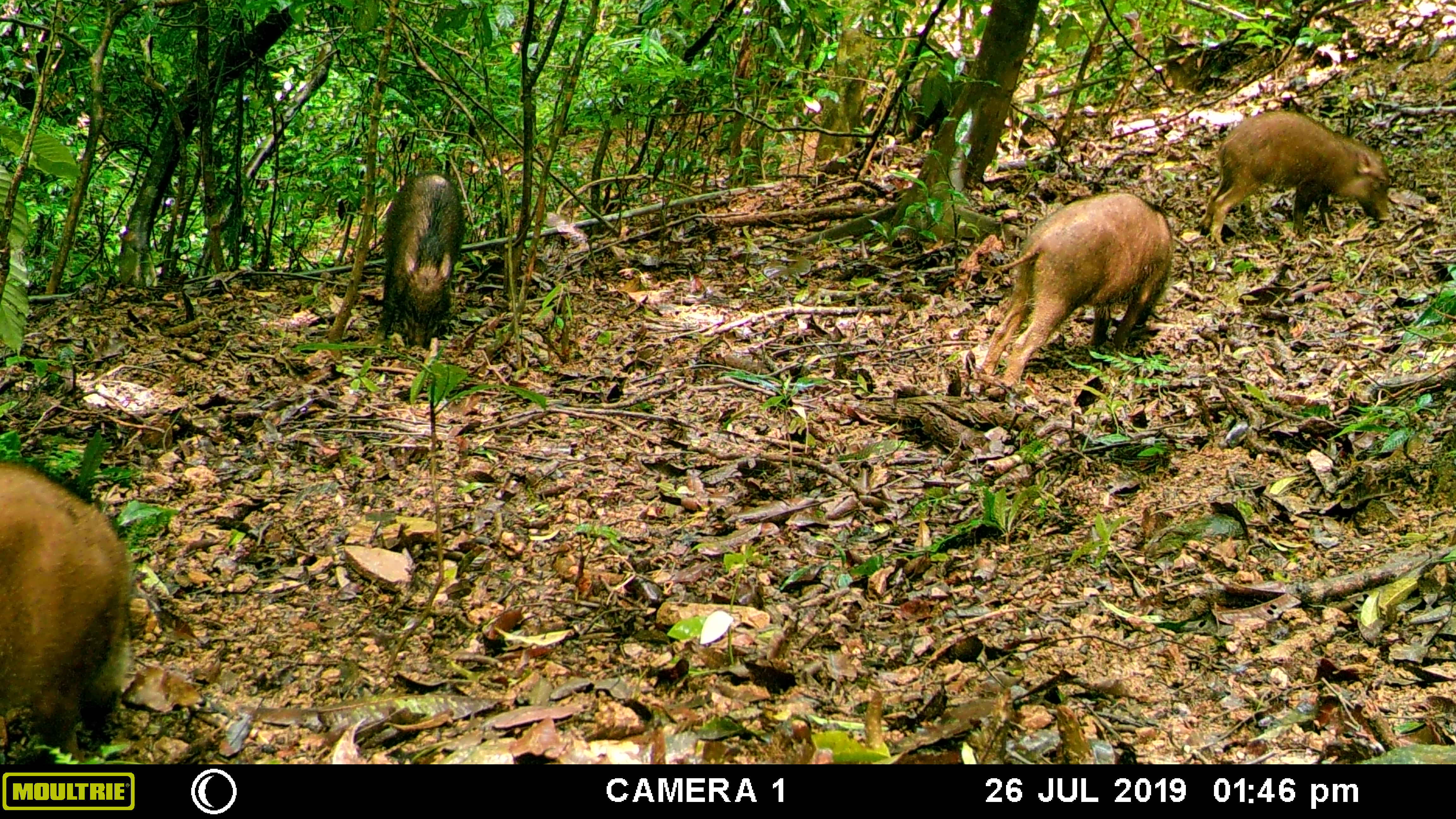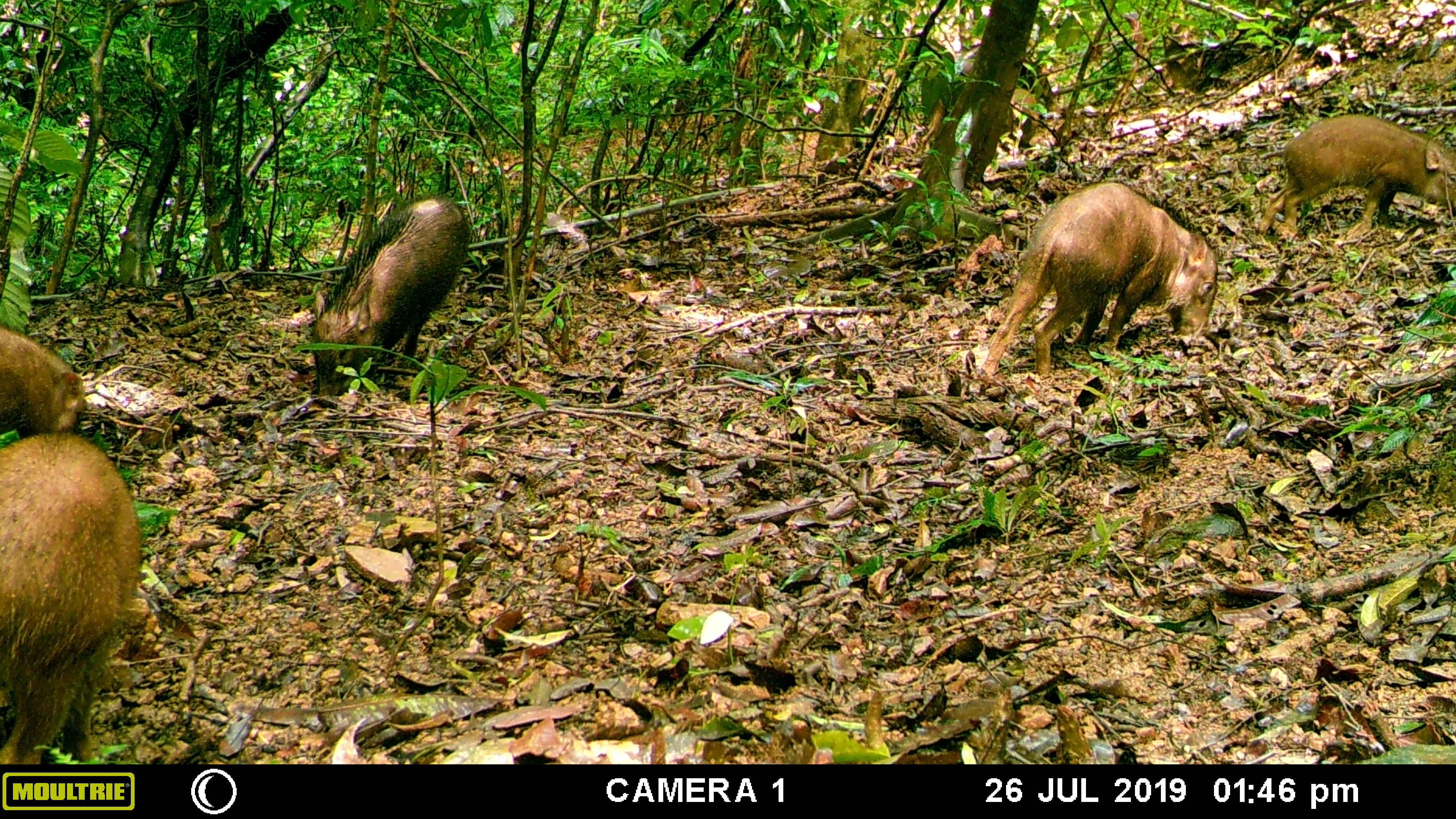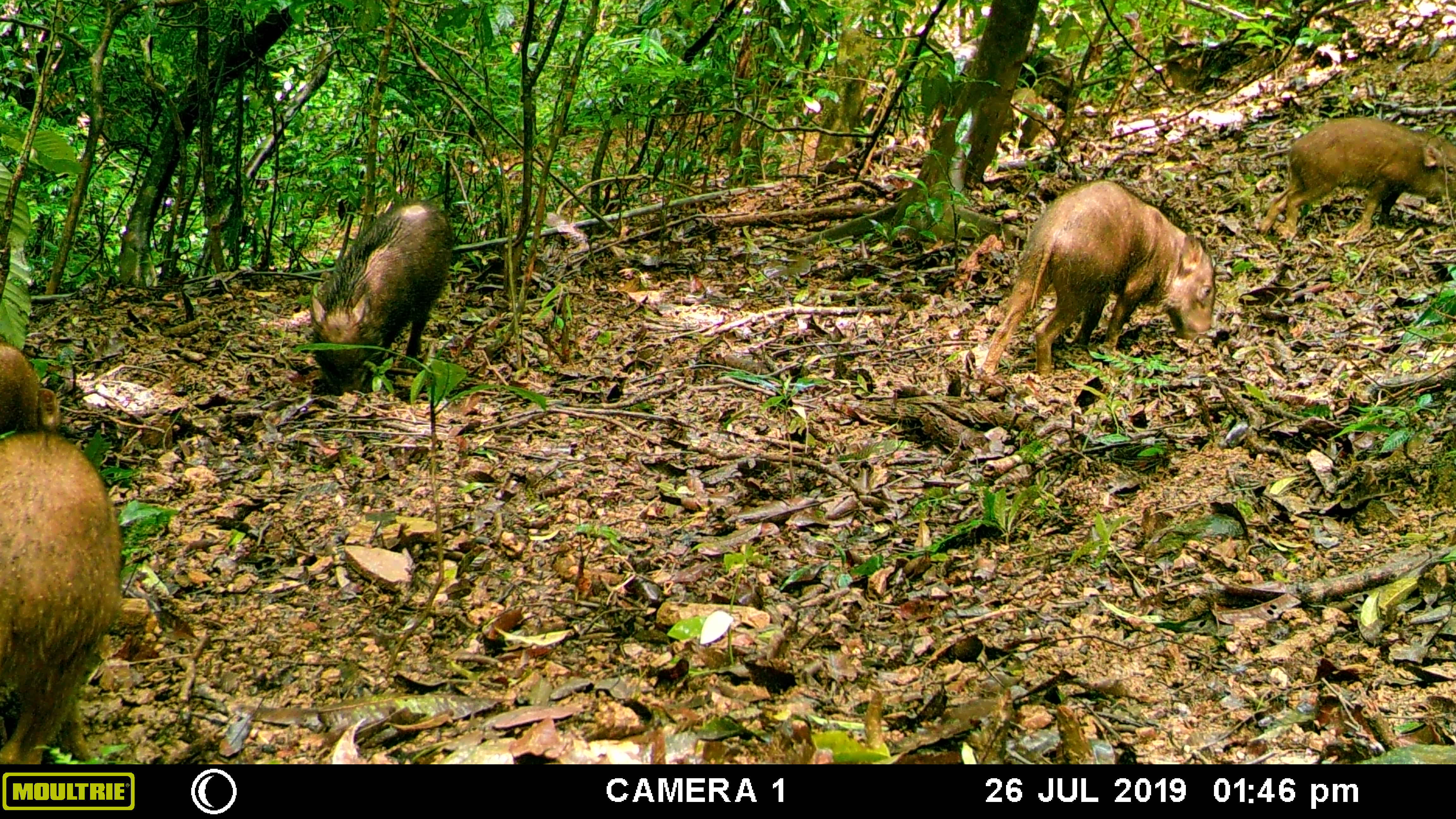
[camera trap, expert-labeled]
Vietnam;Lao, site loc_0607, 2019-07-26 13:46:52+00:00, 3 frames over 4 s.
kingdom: Animalia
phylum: Chordata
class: Mammalia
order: Artiodactyla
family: Suidae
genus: Sus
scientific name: Sus scrofa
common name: eurasian wild pig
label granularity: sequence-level